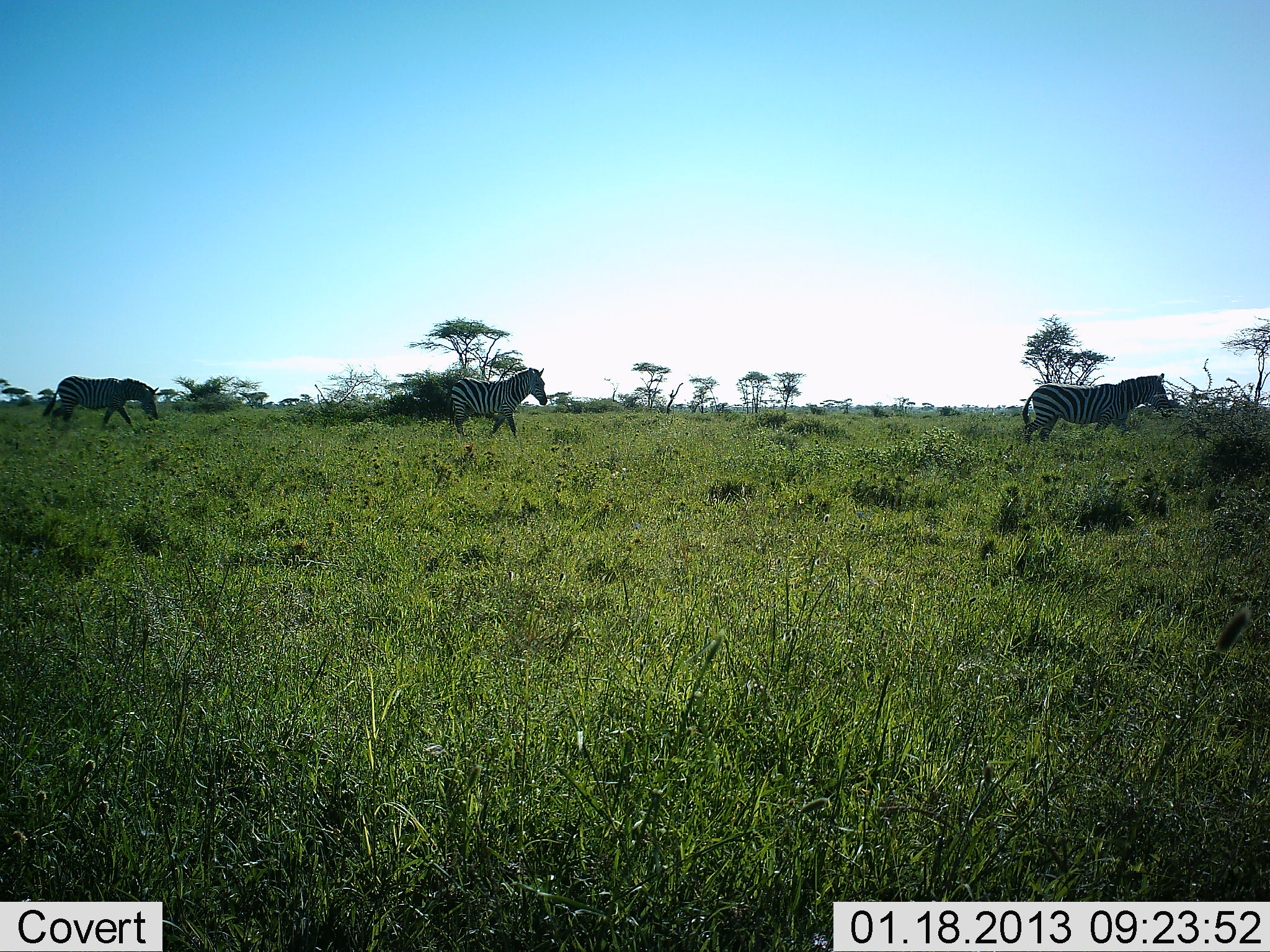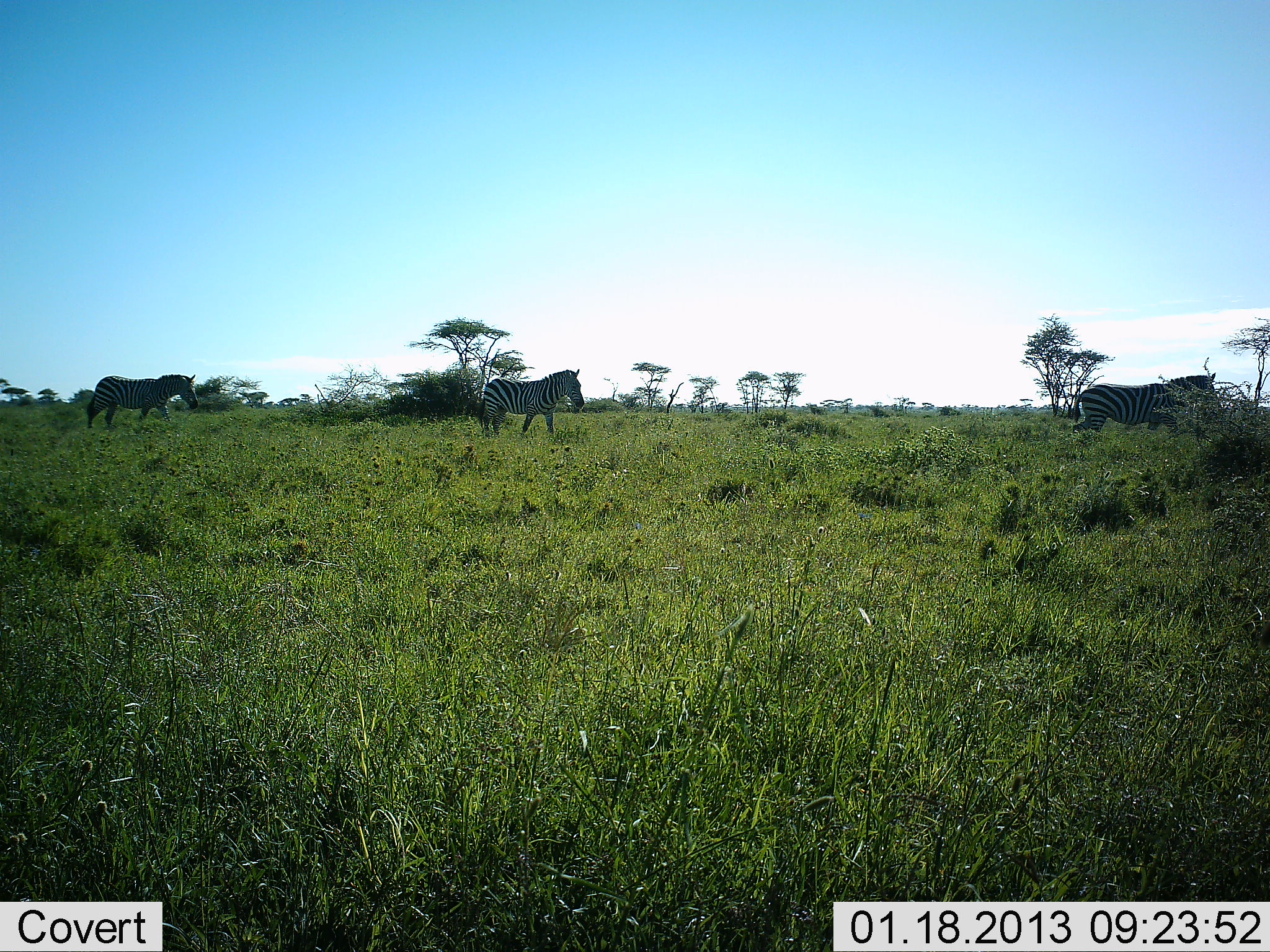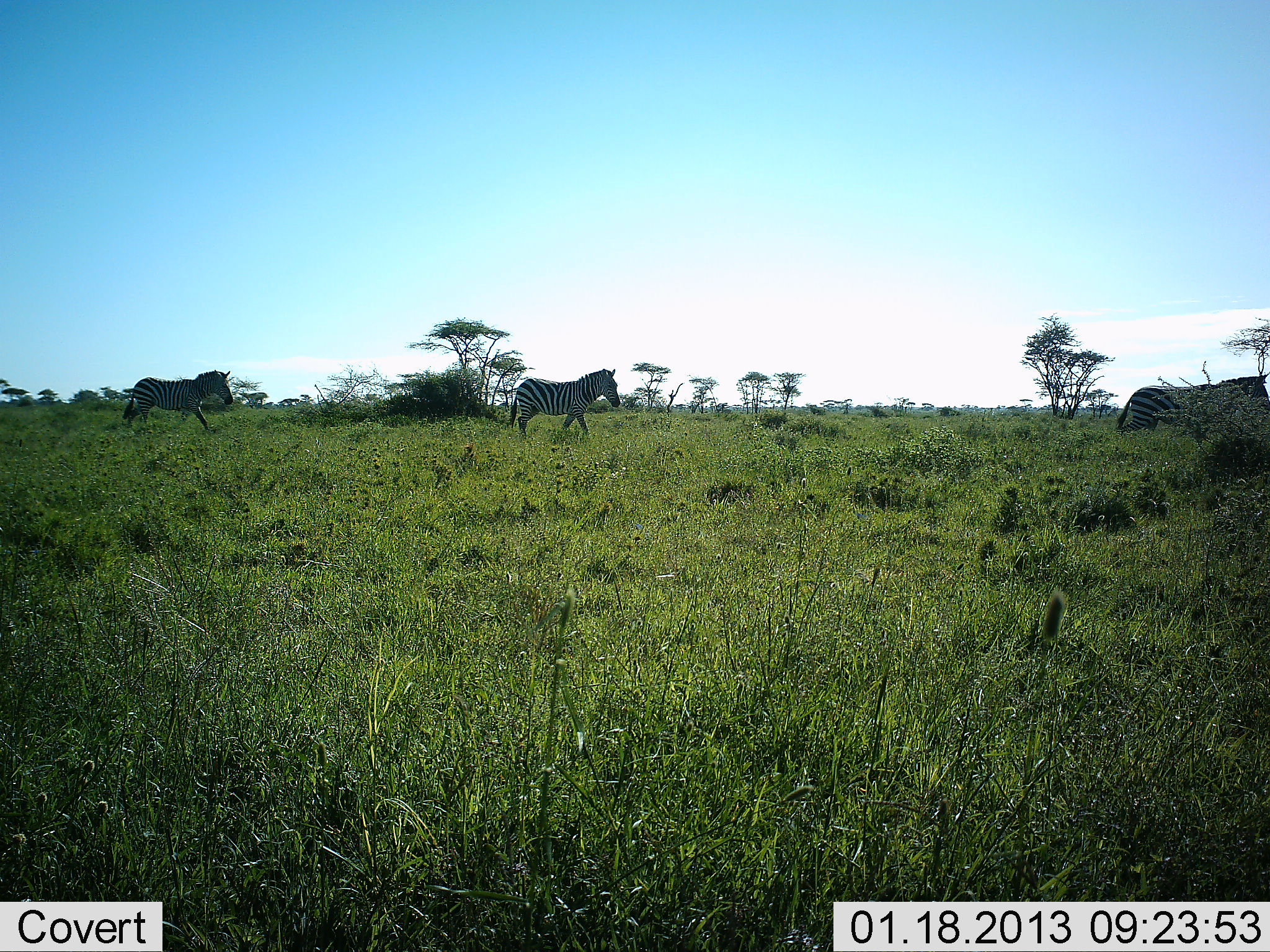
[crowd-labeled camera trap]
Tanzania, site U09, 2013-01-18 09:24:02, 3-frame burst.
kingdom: Animalia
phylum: Chordata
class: Mammalia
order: Perissodactyla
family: Equidae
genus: Equus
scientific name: Equus quagga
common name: plains zebra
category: zebra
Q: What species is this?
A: Zebra (plains zebra) (Equus quagga).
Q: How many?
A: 3.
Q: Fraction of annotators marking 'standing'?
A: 3%.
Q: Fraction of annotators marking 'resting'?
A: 0%.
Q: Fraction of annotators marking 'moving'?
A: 97%.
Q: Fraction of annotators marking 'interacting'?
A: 0%.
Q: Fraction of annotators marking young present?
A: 0%.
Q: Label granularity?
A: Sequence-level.